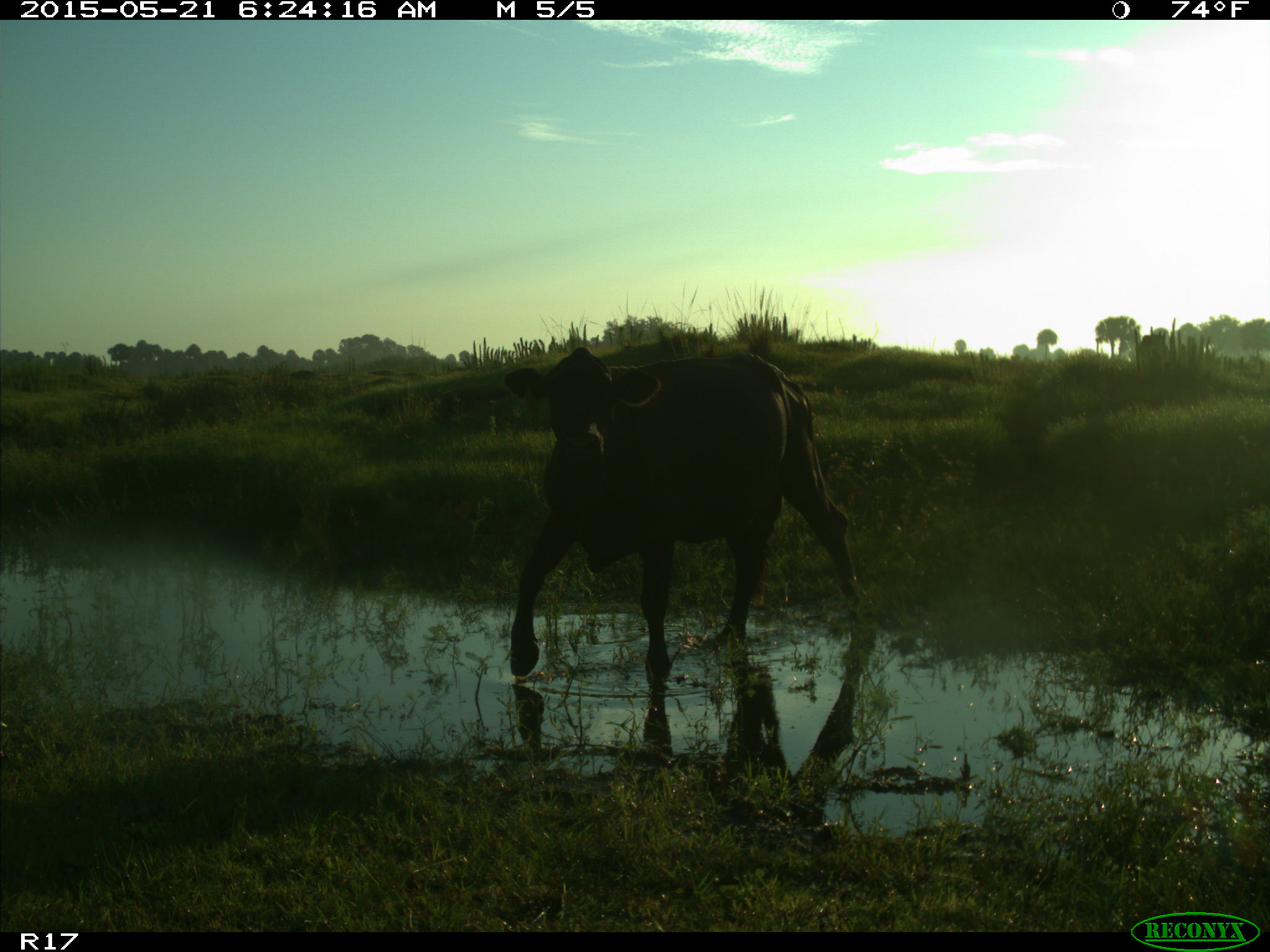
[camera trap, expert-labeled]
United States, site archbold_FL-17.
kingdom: Animalia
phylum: Chordata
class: Mammalia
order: Artiodactyla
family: Bovidae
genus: Bos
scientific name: Bos taurus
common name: domestic cow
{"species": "Bos taurus (domestic cow)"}